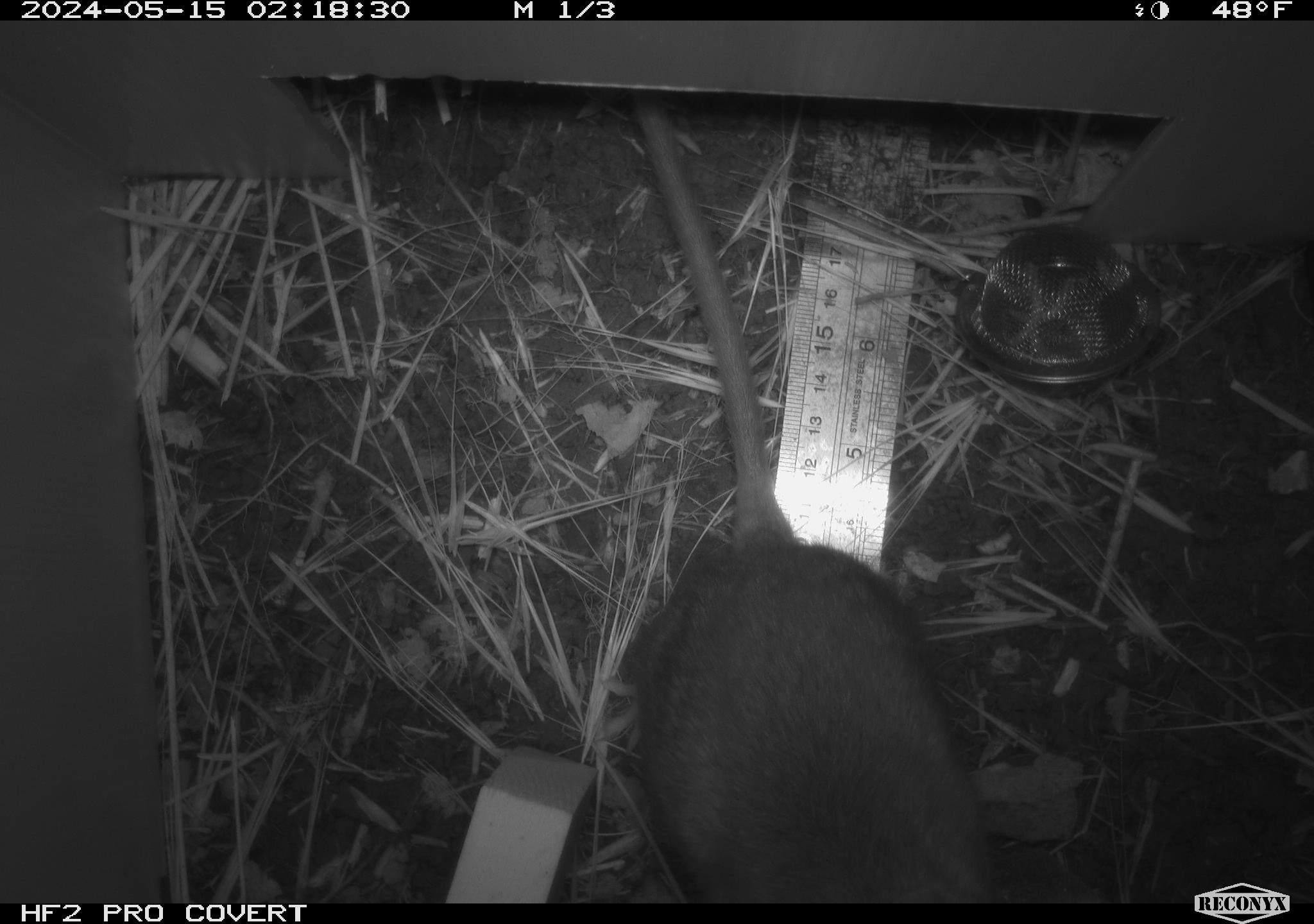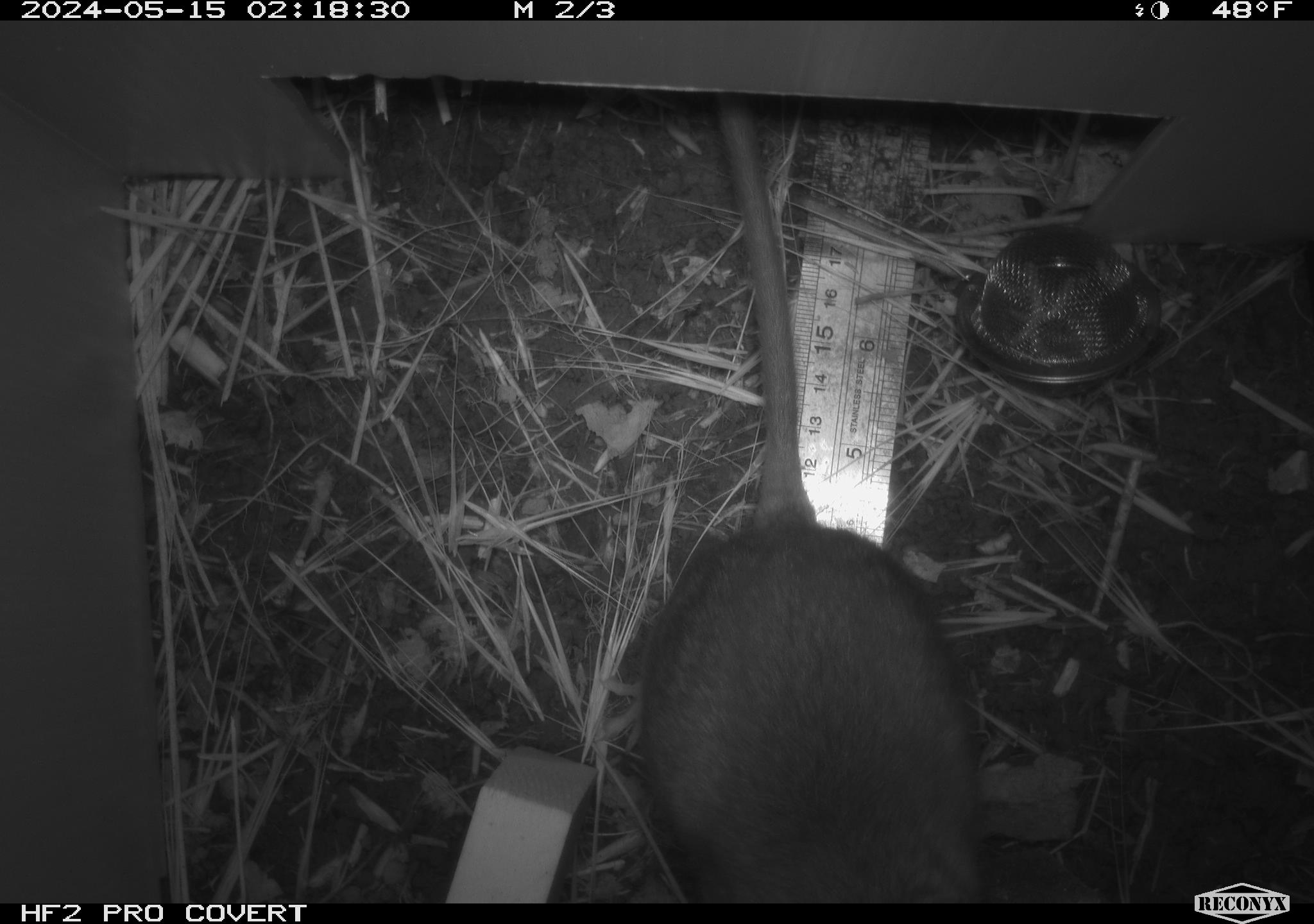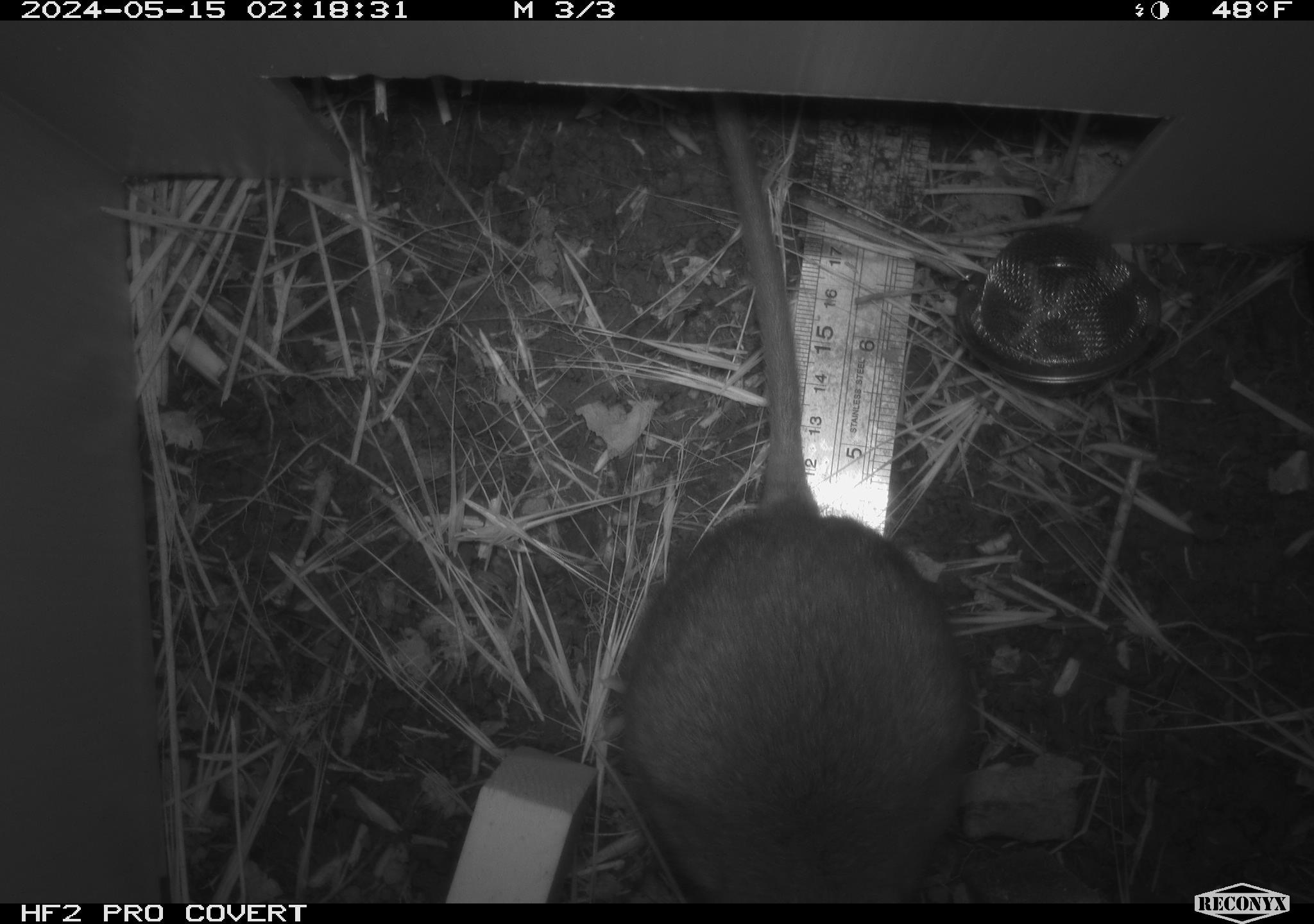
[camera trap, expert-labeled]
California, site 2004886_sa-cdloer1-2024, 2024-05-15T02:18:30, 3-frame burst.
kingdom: Animalia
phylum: Chordata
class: Mammalia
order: Rodentia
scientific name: Rodentia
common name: woodrat or rat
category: woodrat or rat species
Woodrat or rat species (woodrat or rat) (Rodentia).